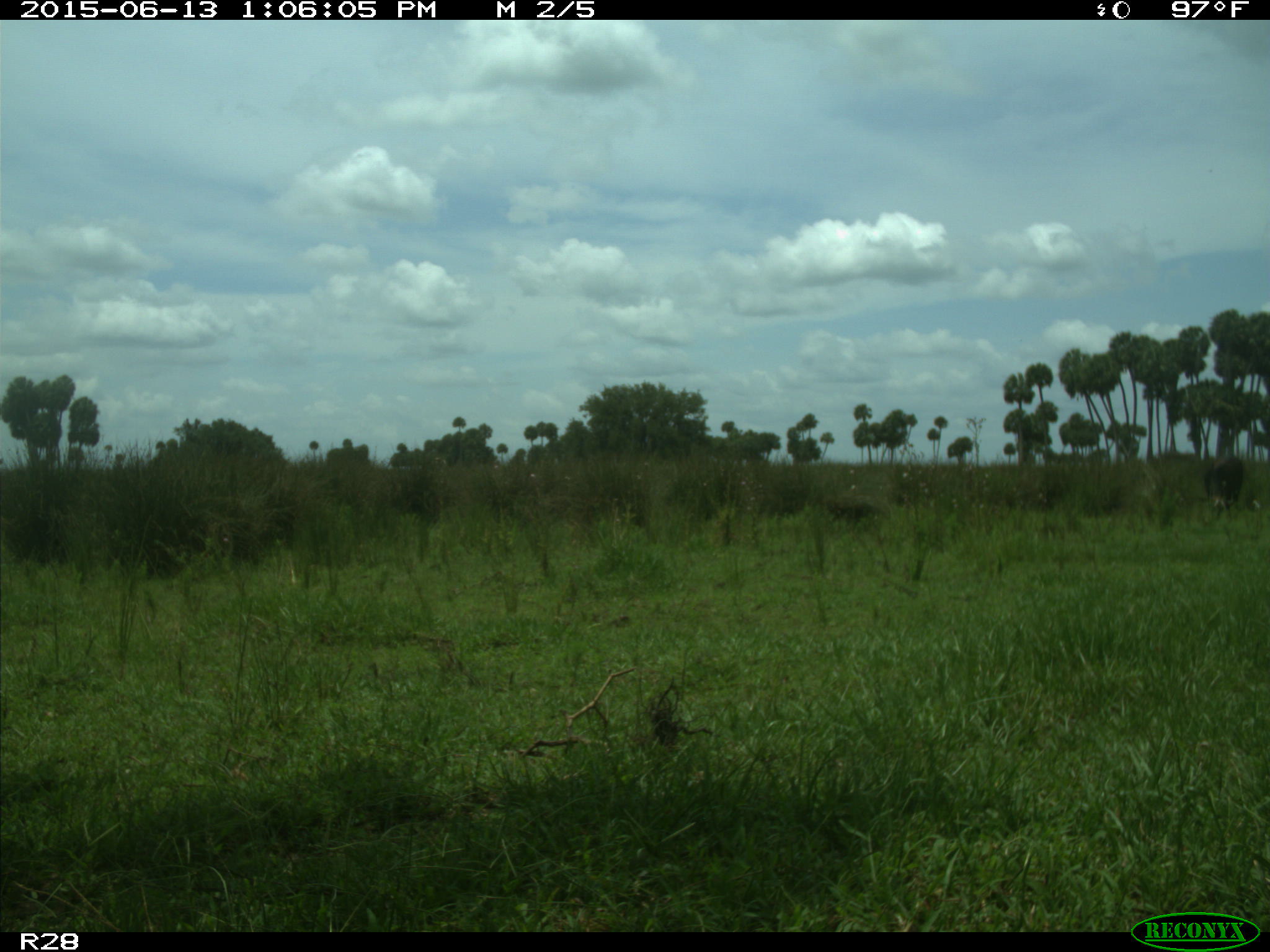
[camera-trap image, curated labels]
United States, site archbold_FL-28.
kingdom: Animalia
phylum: Chordata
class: Mammalia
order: Artiodactyla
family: Bovidae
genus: Bos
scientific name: Bos taurus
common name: domestic cow